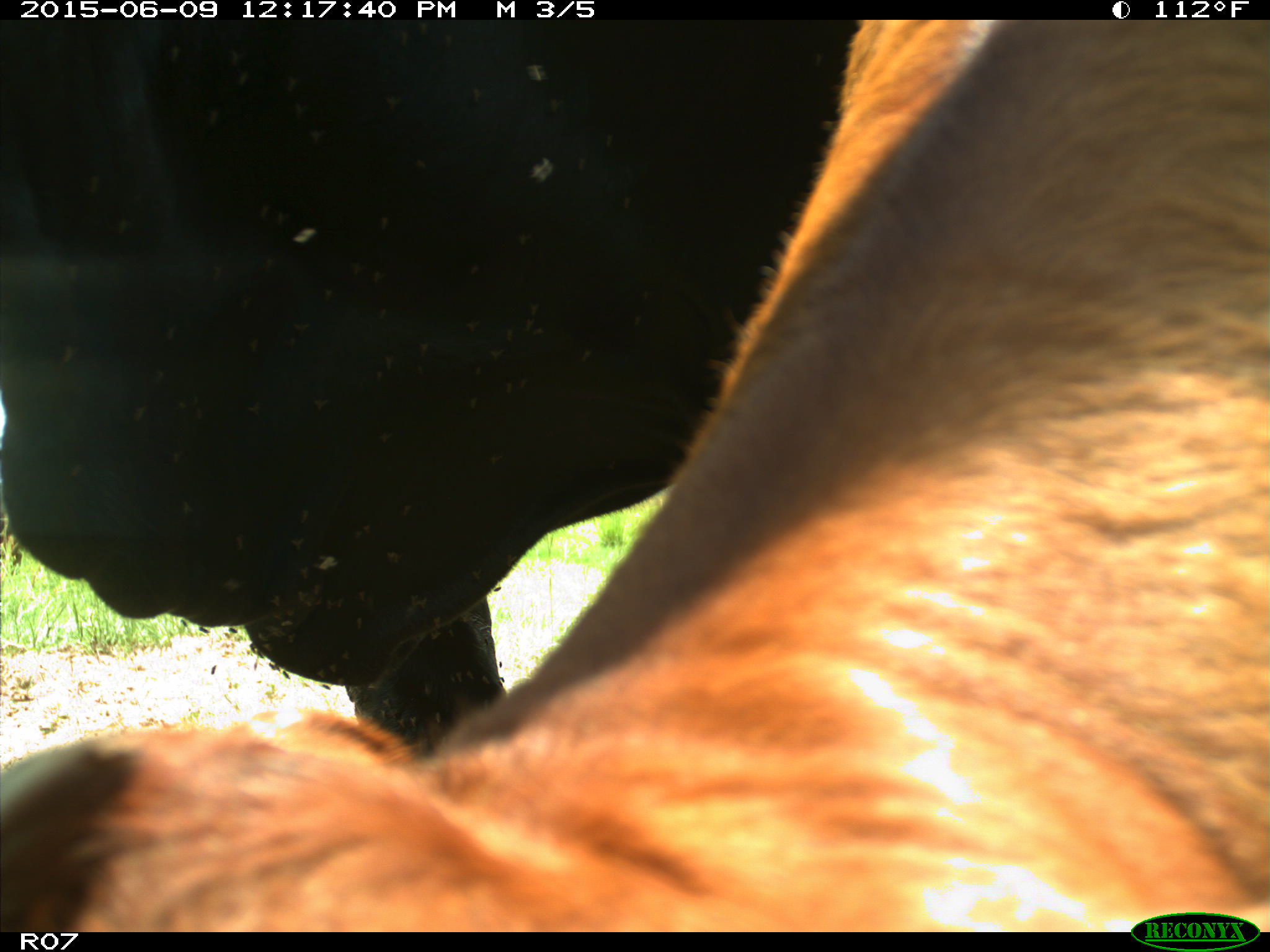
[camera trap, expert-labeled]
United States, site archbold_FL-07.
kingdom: Animalia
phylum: Chordata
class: Mammalia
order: Artiodactyla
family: Bovidae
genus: Bos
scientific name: Bos taurus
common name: domestic cow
Bos taurus (domestic cow).